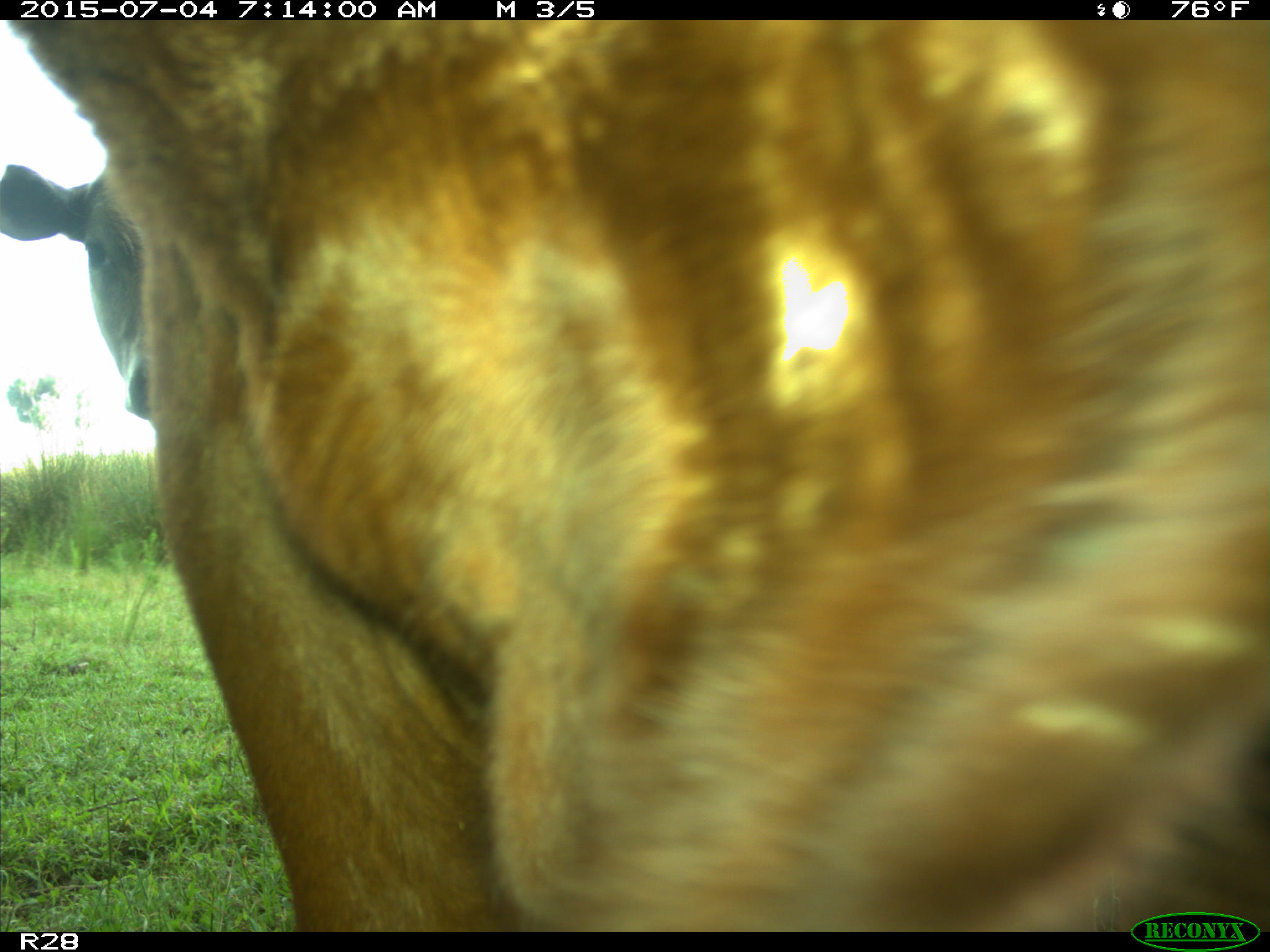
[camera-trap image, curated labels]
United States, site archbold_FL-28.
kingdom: Animalia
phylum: Chordata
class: Mammalia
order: Artiodactyla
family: Bovidae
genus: Bos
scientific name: Bos taurus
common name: domestic cow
Bos taurus (domestic cow).